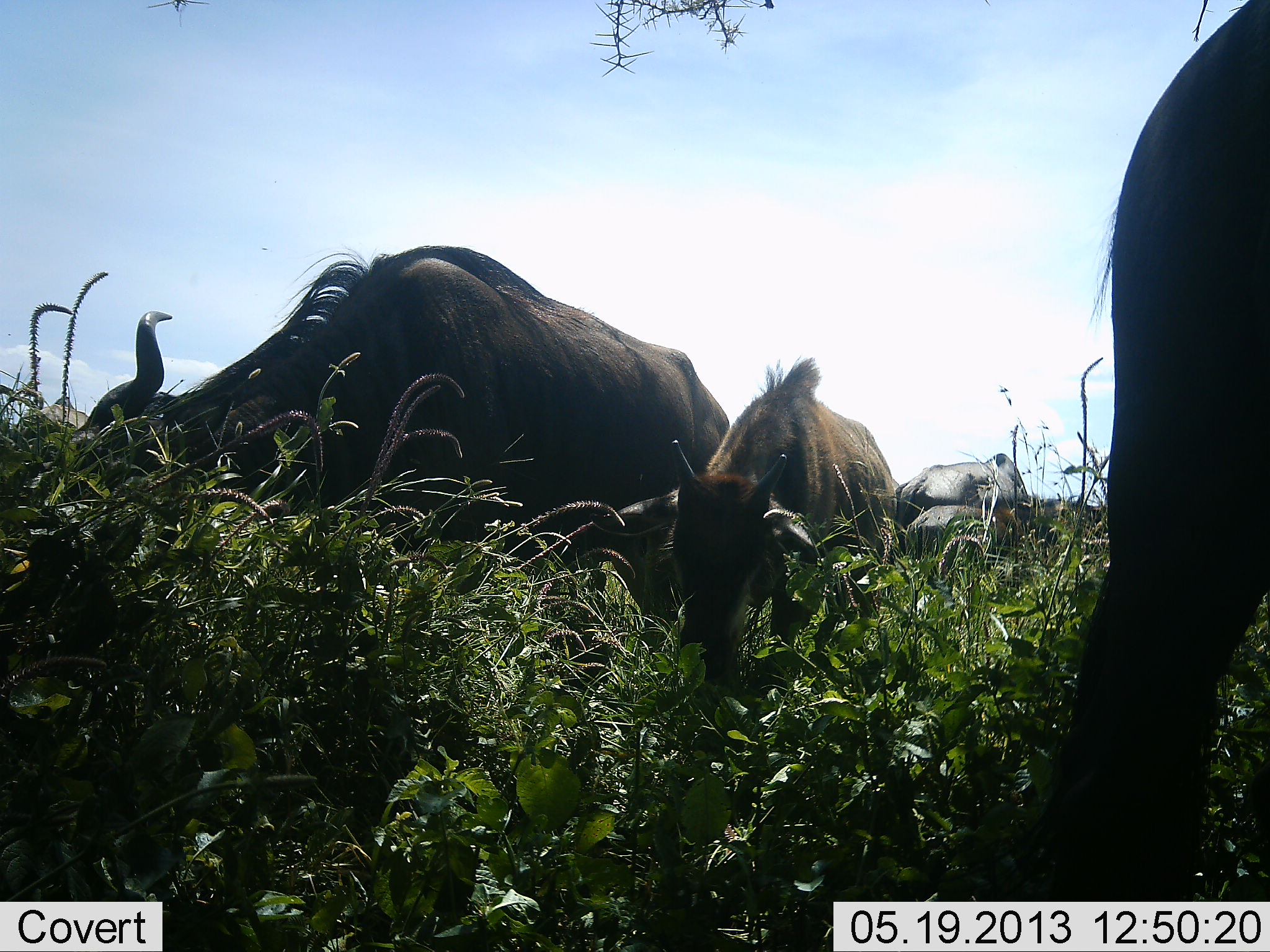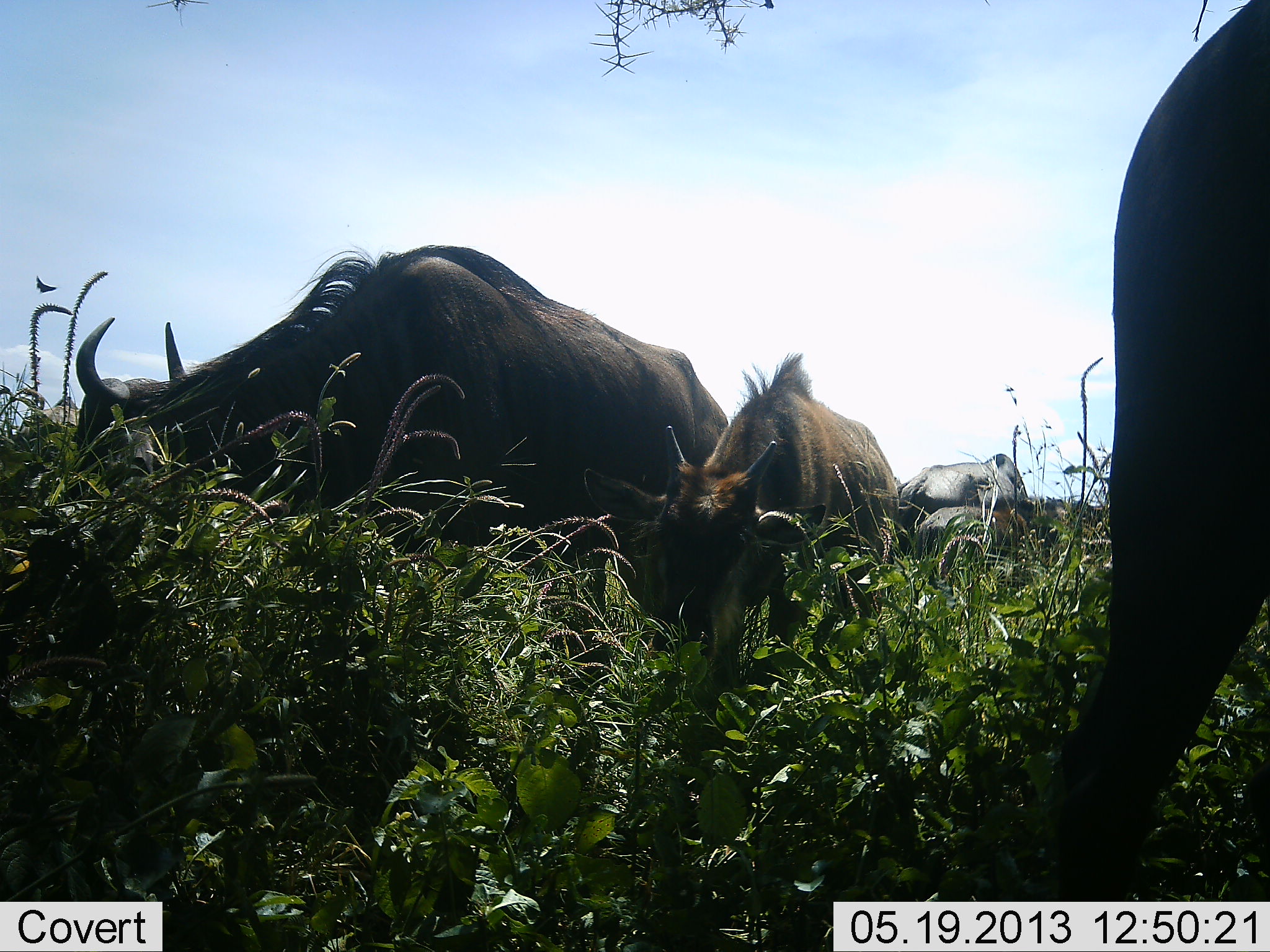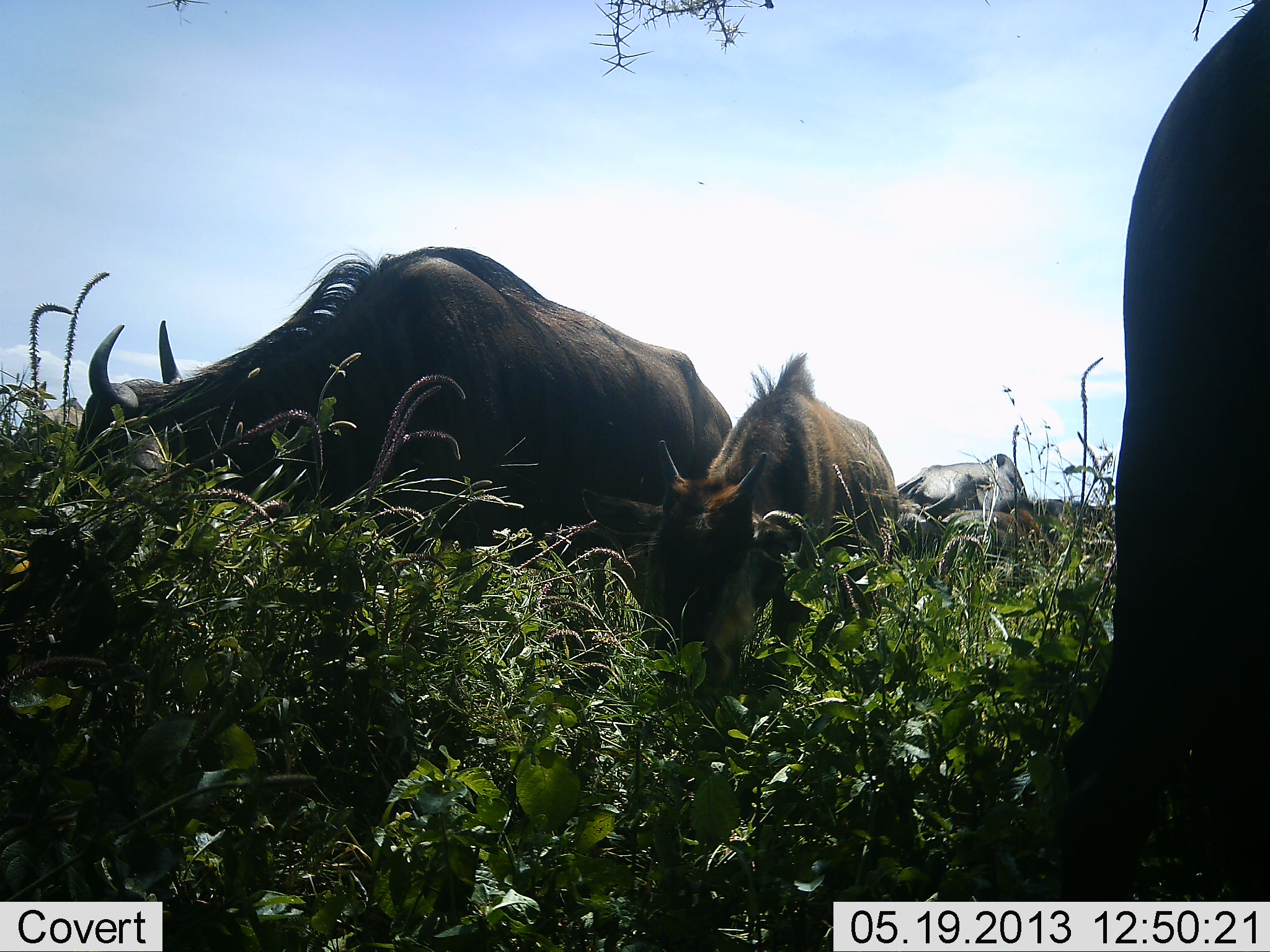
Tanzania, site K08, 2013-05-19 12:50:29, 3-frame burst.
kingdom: Animalia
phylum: Chordata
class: Mammalia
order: Artiodactyla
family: Bovidae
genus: Connochaetes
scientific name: Connochaetes taurinus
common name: blue wildebeest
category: wildebeest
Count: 5.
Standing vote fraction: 39%.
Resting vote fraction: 4%.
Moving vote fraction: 11%.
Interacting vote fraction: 0%.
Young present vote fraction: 75%.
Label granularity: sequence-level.